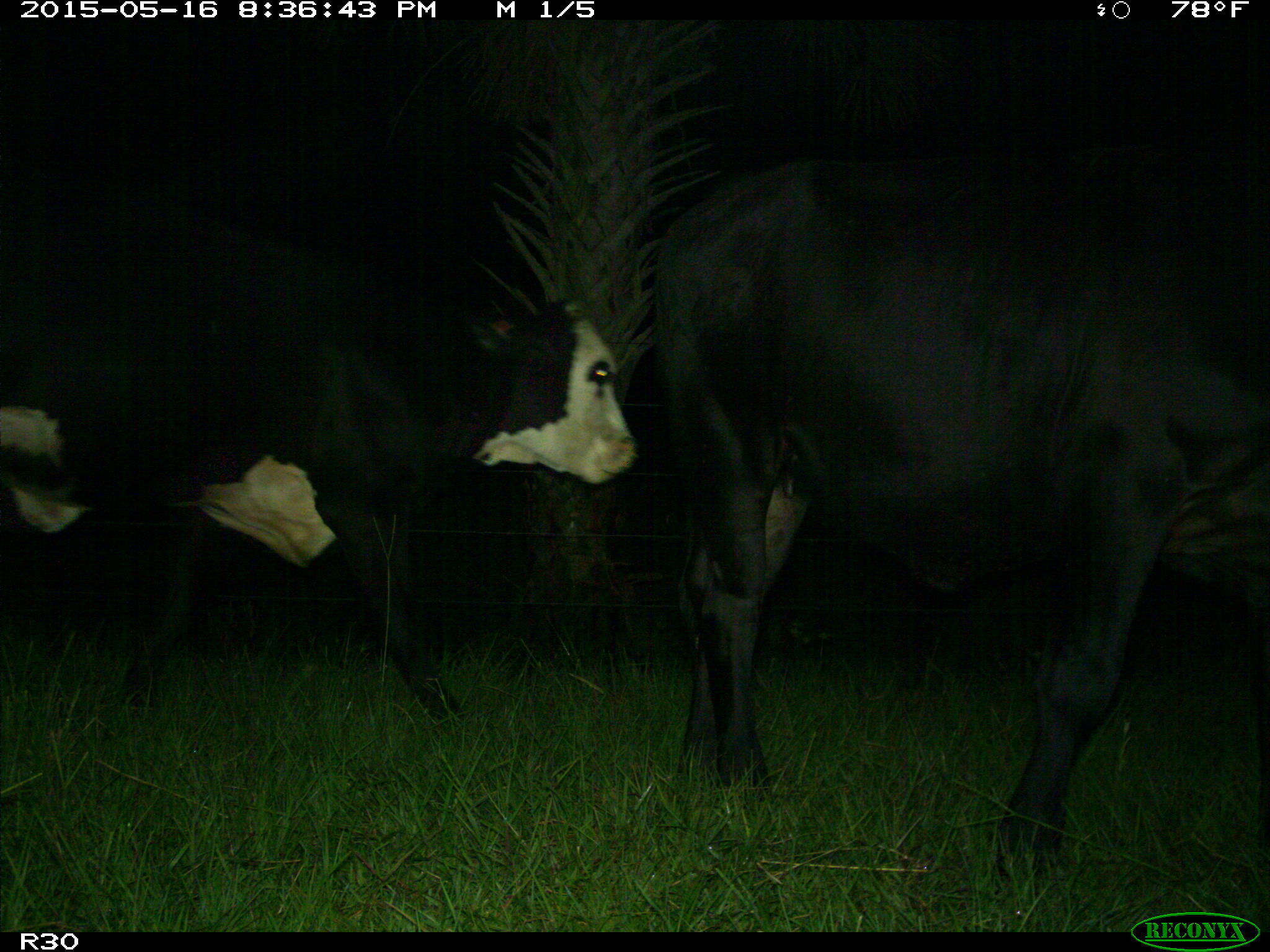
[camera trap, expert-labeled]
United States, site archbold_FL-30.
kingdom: Animalia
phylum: Chordata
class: Mammalia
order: Artiodactyla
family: Bovidae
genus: Bos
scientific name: Bos taurus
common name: domestic cow